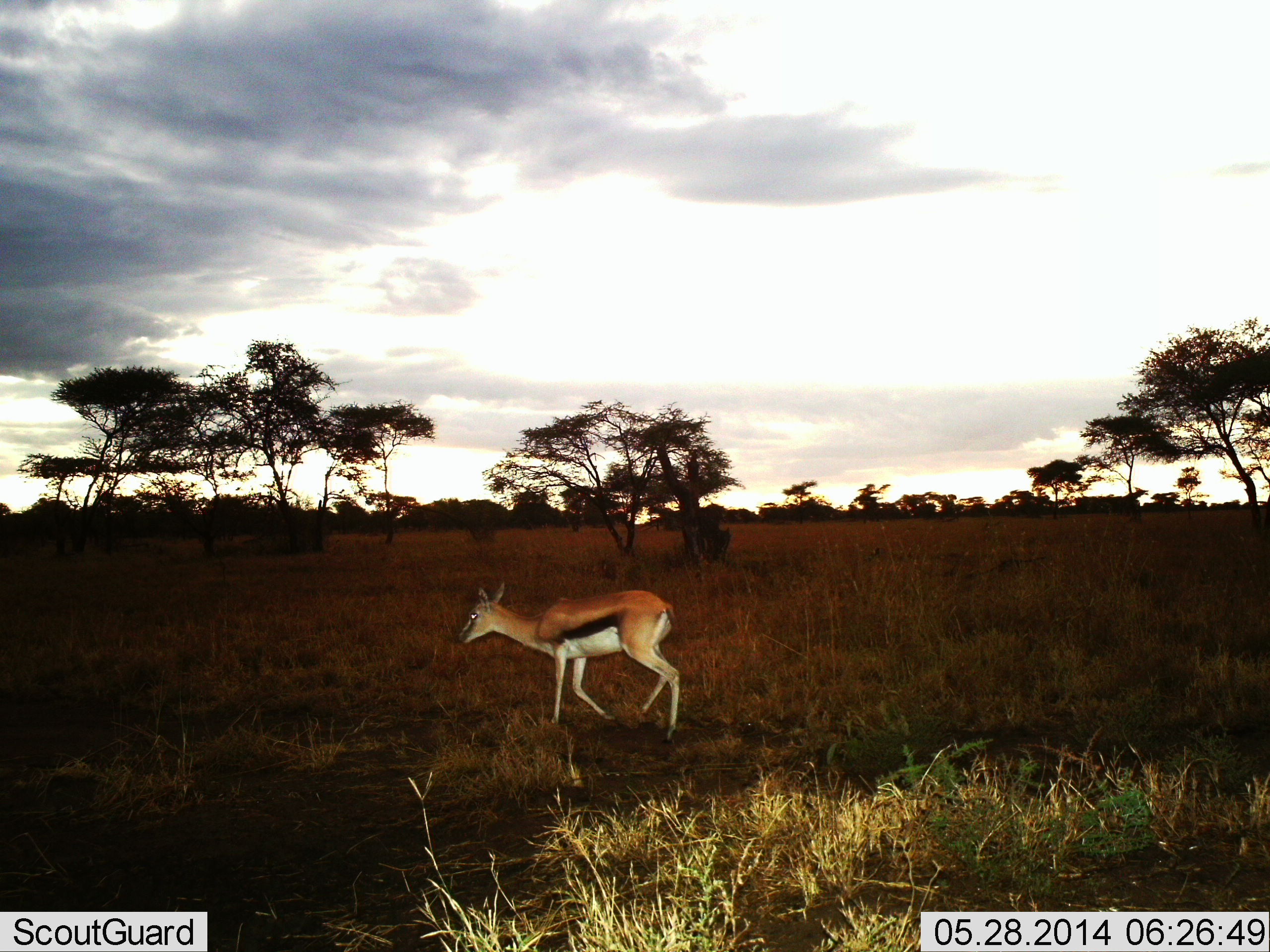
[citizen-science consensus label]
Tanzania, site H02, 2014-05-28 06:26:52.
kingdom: Animalia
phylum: Chordata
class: Mammalia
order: Artiodactyla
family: Bovidae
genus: Eudorcas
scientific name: Eudorcas thomsonii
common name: thomson's gazelle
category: gazellethomsons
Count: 1.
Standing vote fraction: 10%.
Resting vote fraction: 0%.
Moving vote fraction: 90%.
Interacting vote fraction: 0%.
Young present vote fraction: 10%.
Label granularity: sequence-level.